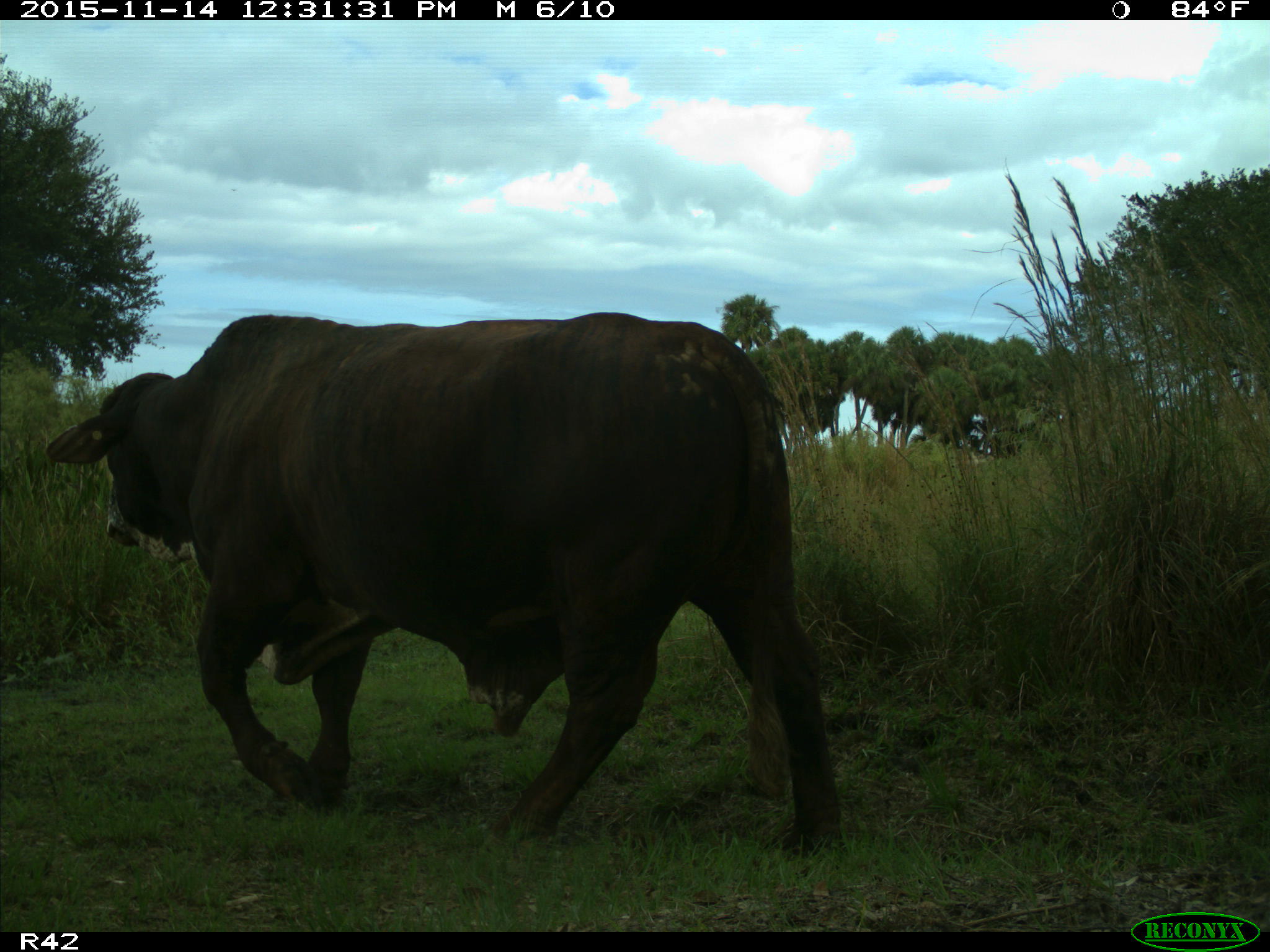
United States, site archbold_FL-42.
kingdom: Animalia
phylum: Chordata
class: Mammalia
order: Artiodactyla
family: Bovidae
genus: Bos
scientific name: Bos taurus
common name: domestic cow